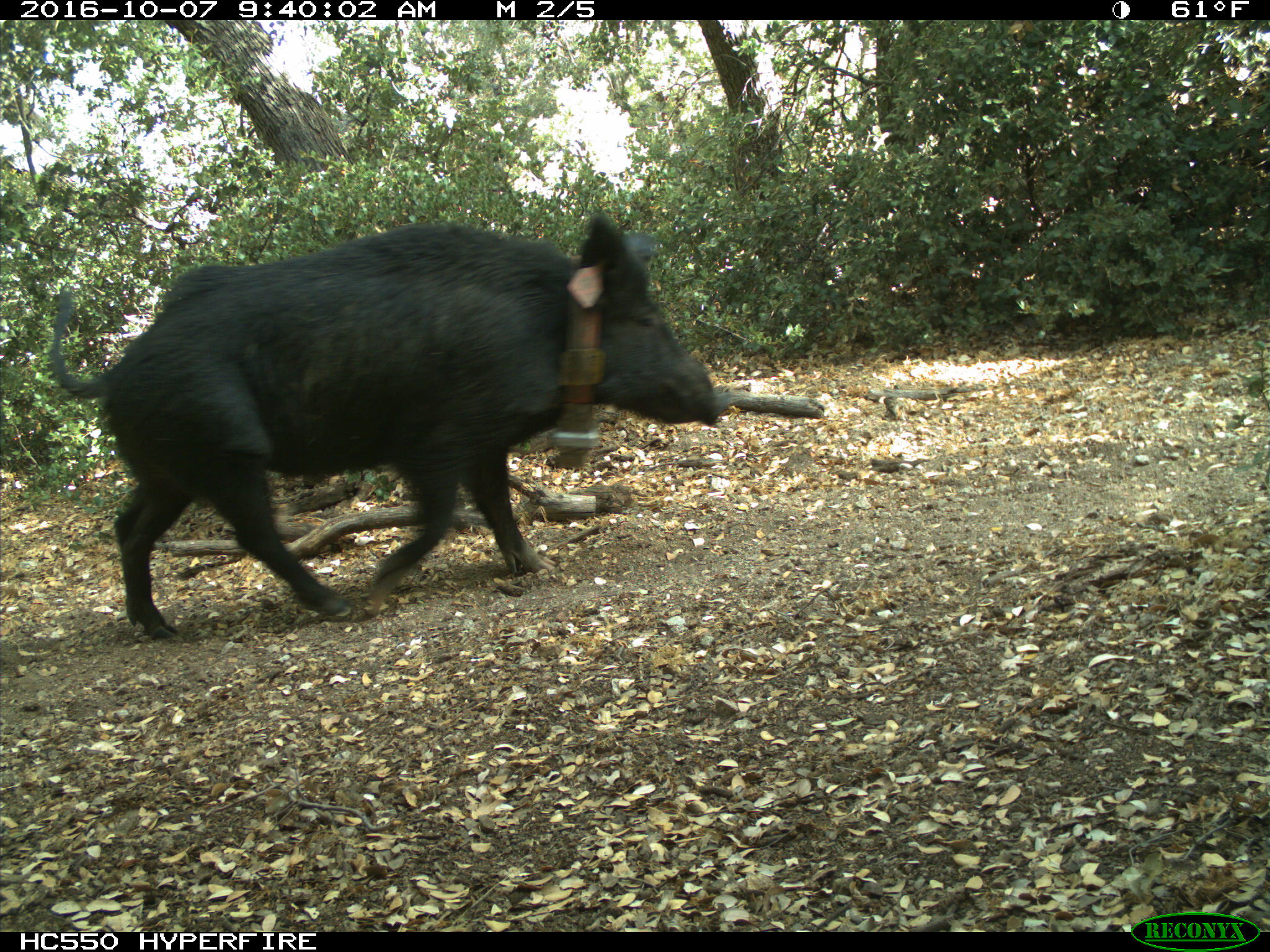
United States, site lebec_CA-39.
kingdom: Animalia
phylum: Chordata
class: Mammalia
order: Artiodactyla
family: Suidae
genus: Sus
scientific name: Sus scrofa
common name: wild boar